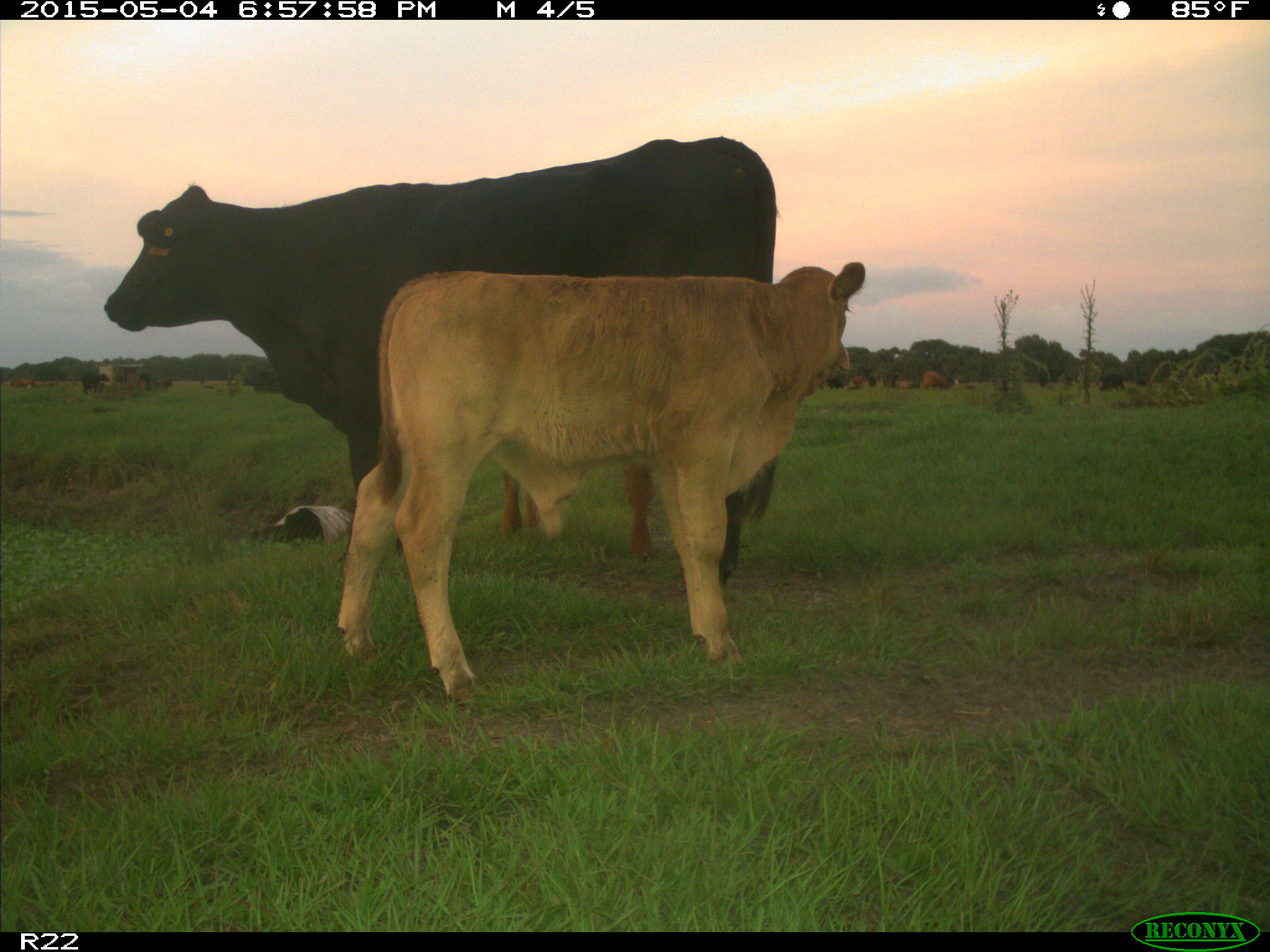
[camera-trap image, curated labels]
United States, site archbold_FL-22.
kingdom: Animalia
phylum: Chordata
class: Mammalia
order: Artiodactyla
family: Bovidae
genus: Bos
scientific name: Bos taurus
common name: domestic cow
Bos taurus (domestic cow).